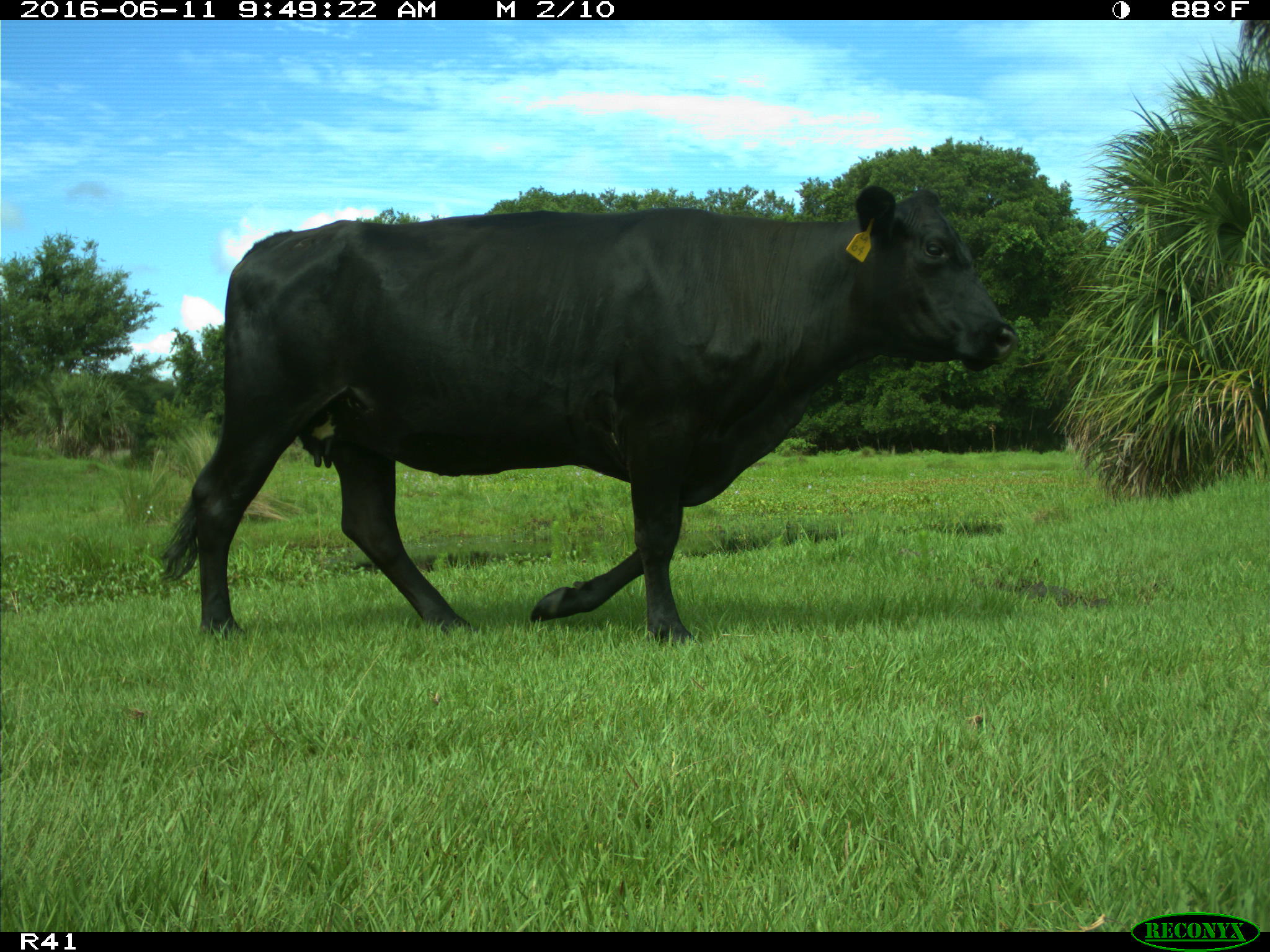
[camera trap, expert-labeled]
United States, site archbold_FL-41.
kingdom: Animalia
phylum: Chordata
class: Mammalia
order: Artiodactyla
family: Bovidae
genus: Bos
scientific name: Bos taurus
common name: domestic cow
Bos taurus (domestic cow).